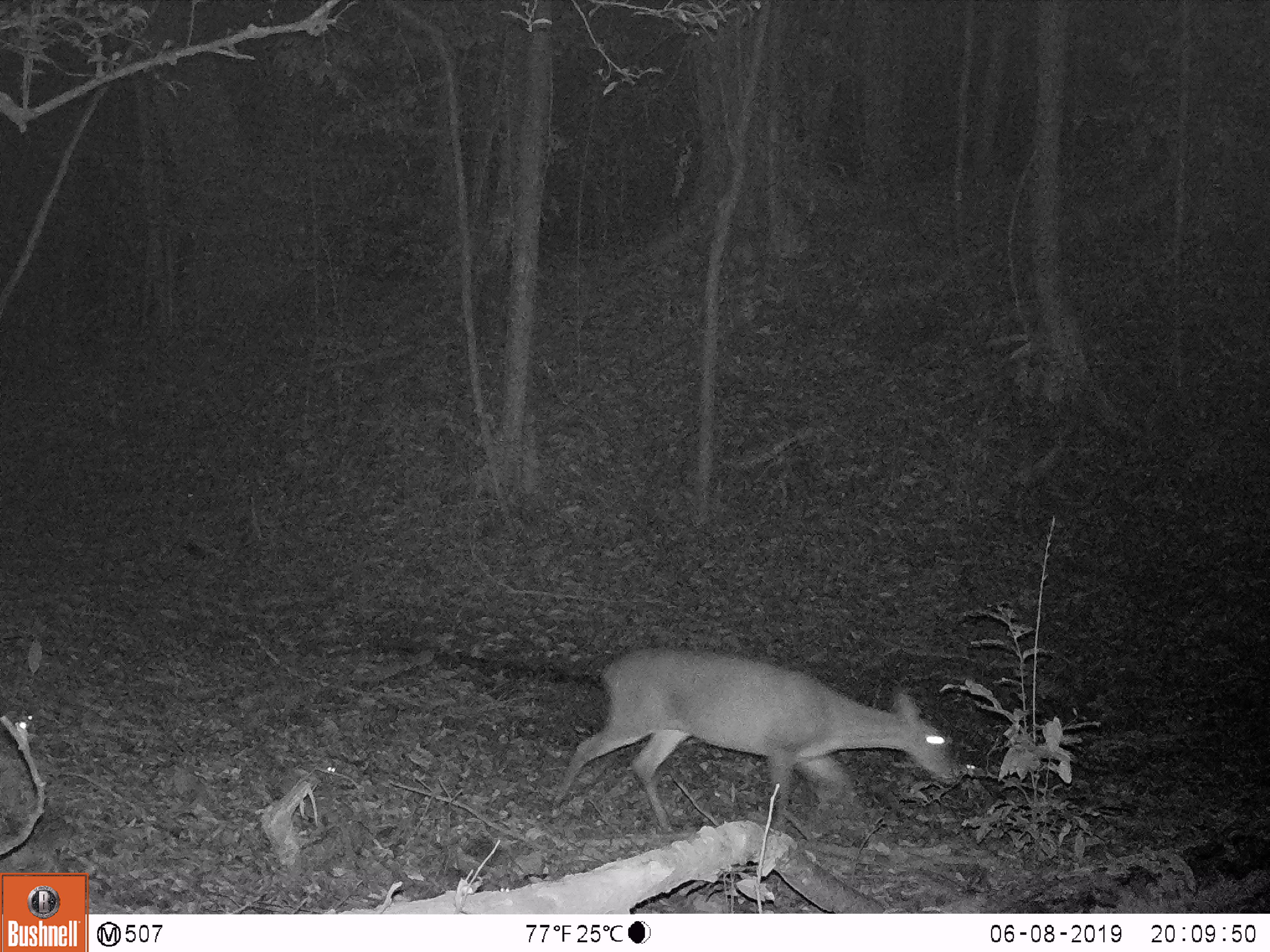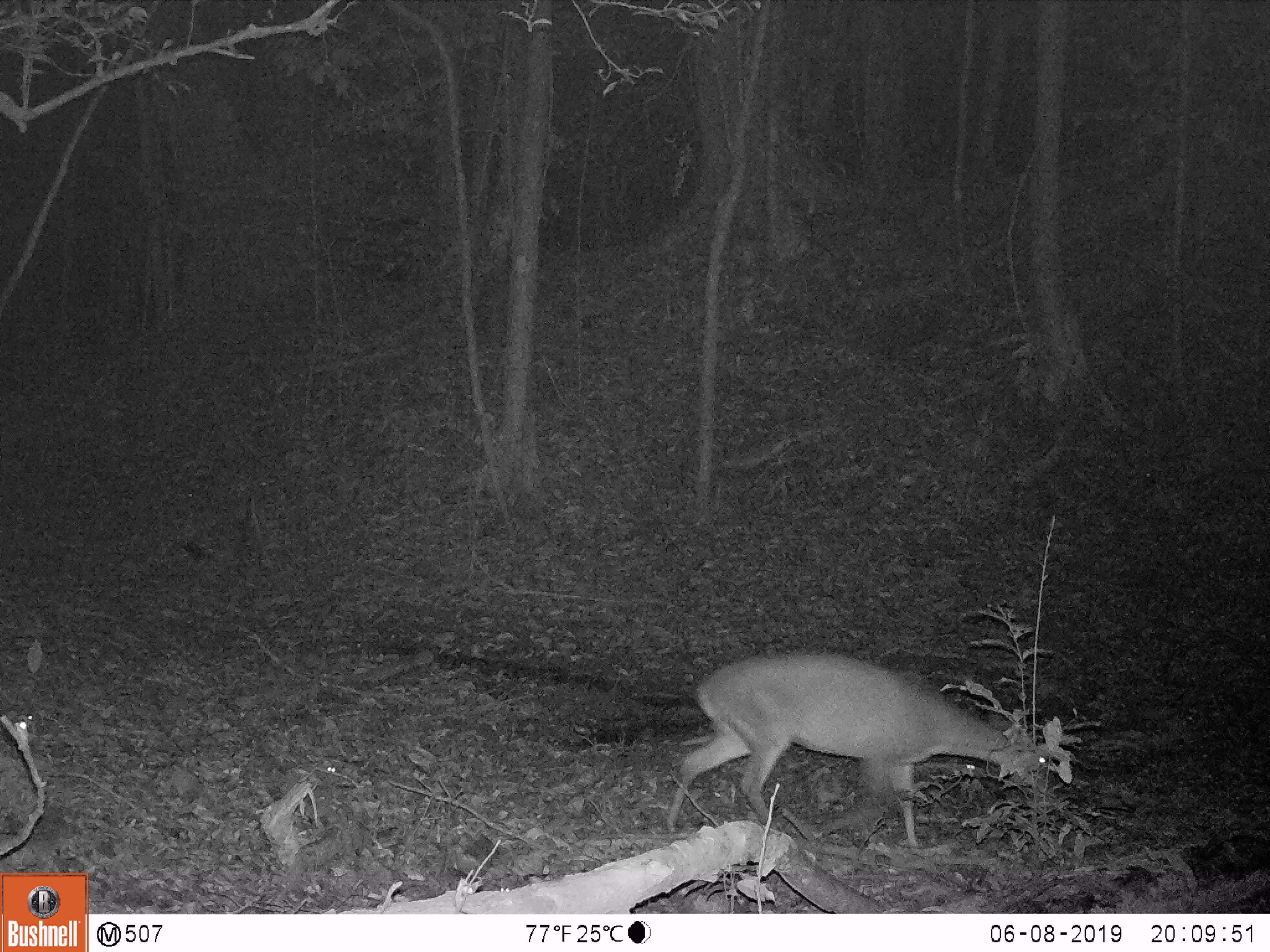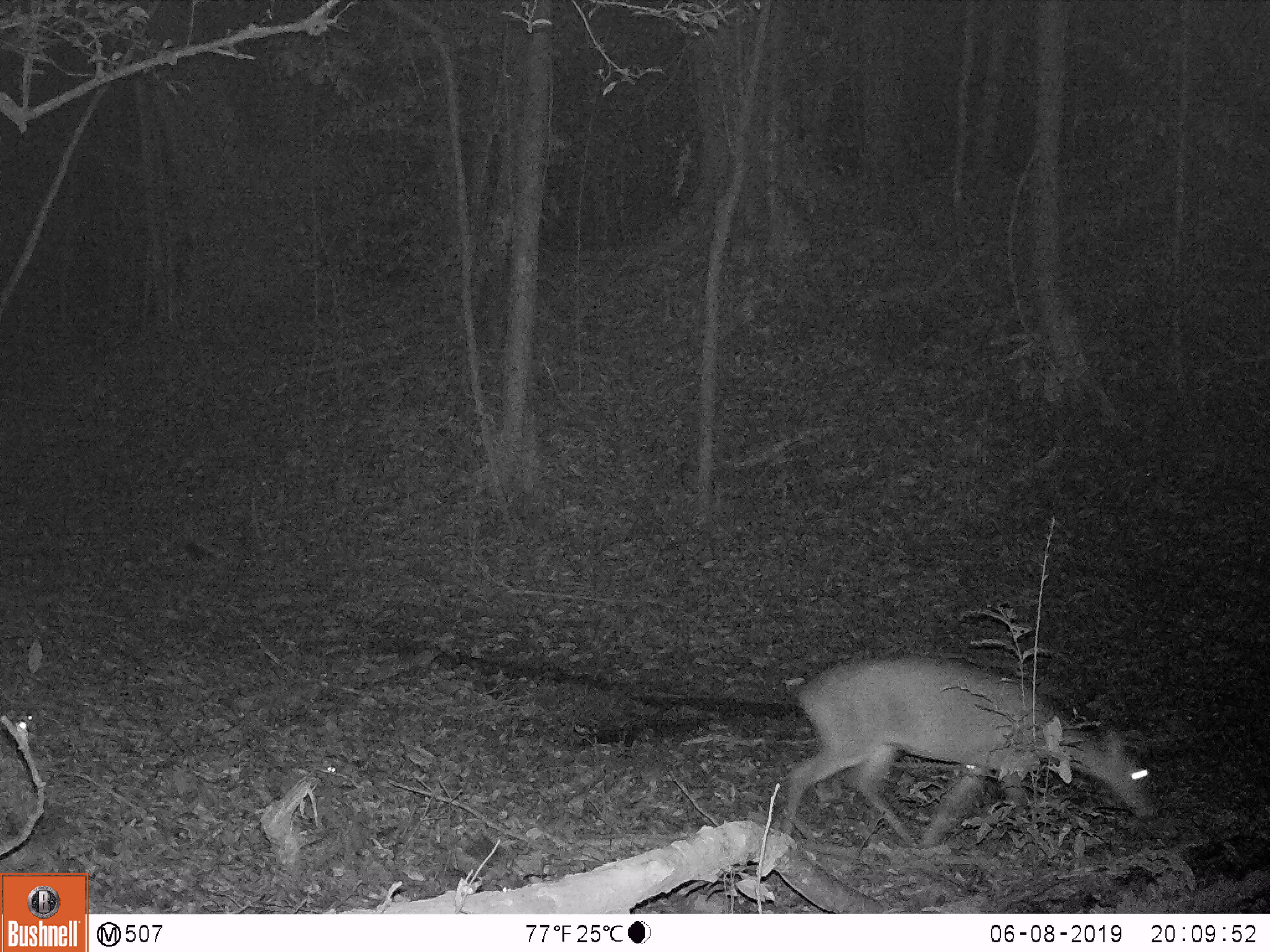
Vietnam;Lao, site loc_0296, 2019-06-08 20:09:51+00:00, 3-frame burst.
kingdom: Animalia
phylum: Chordata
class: Mammalia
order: Artiodactyla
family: Cervidae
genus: Muntiacus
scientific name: Muntiacus vuquangensis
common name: large-antlered muntjac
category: large antlered muntjac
Large antlered muntjac (large-antlered muntjac) (Muntiacus vuquangensis). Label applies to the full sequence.